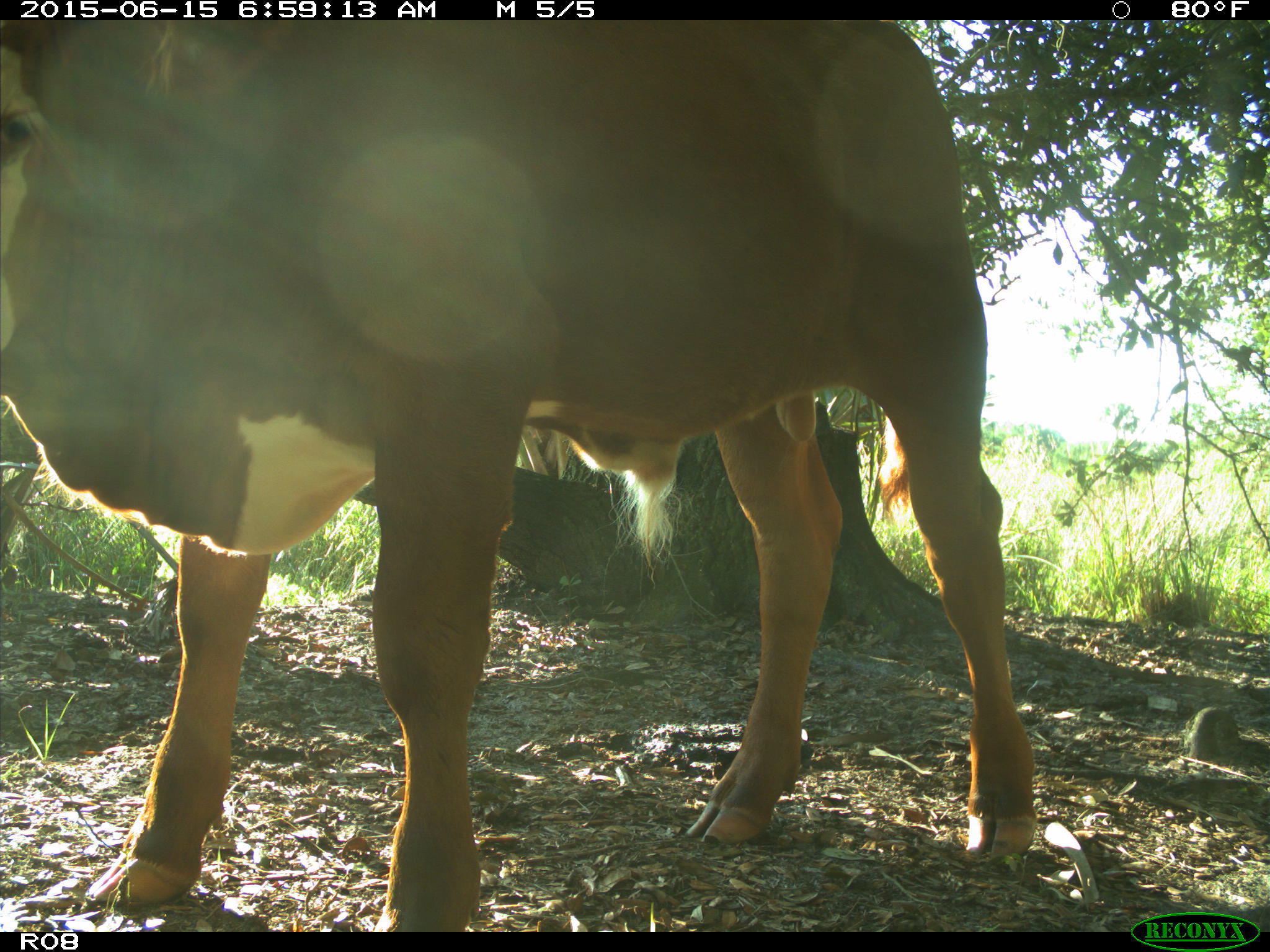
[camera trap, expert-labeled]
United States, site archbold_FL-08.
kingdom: Animalia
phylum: Chordata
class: Mammalia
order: Artiodactyla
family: Bovidae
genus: Bos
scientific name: Bos taurus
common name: domestic cow